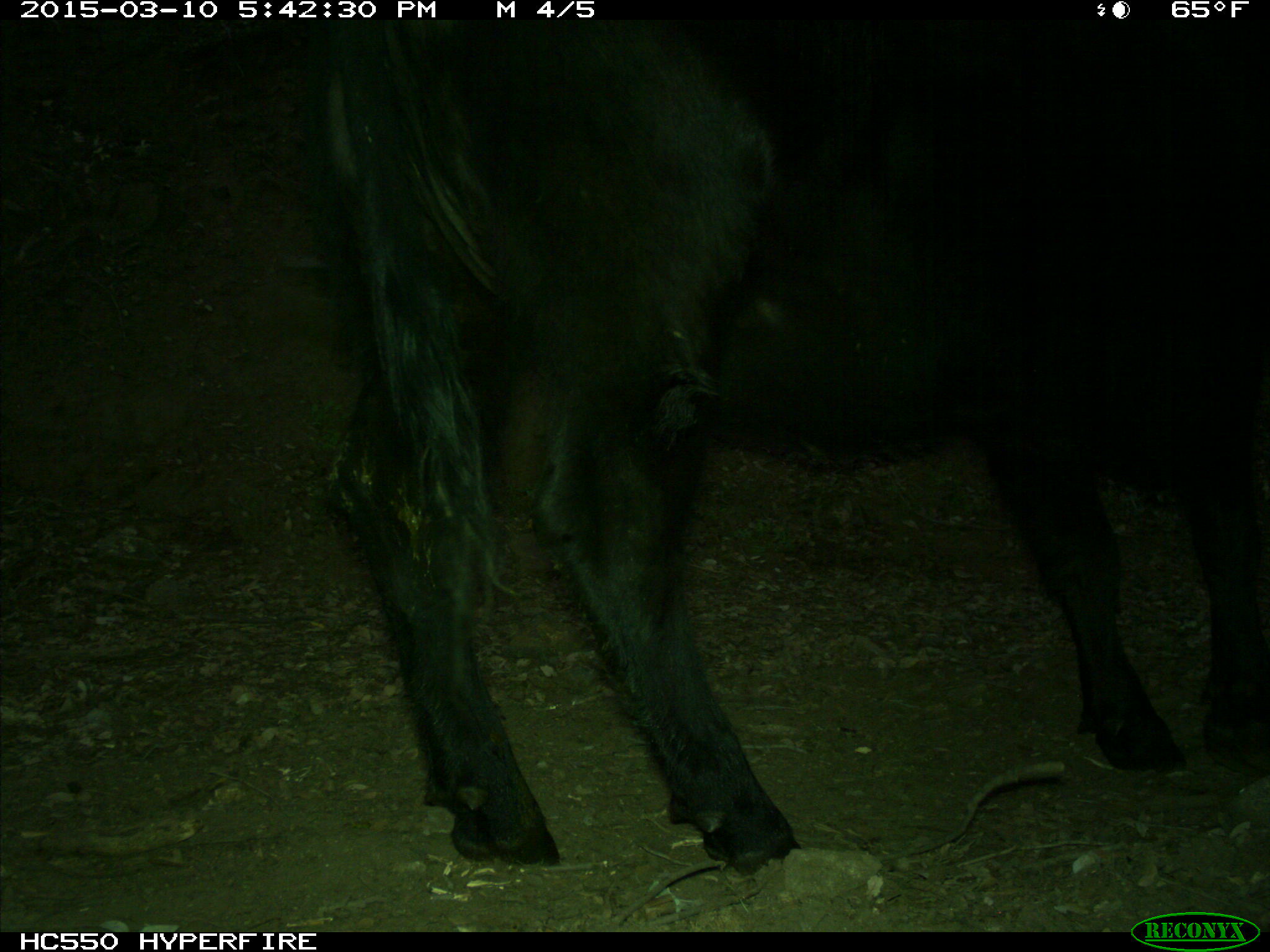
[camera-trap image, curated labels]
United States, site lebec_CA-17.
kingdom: Animalia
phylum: Chordata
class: Mammalia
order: Artiodactyla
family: Bovidae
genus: Bos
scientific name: Bos taurus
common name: domestic cow